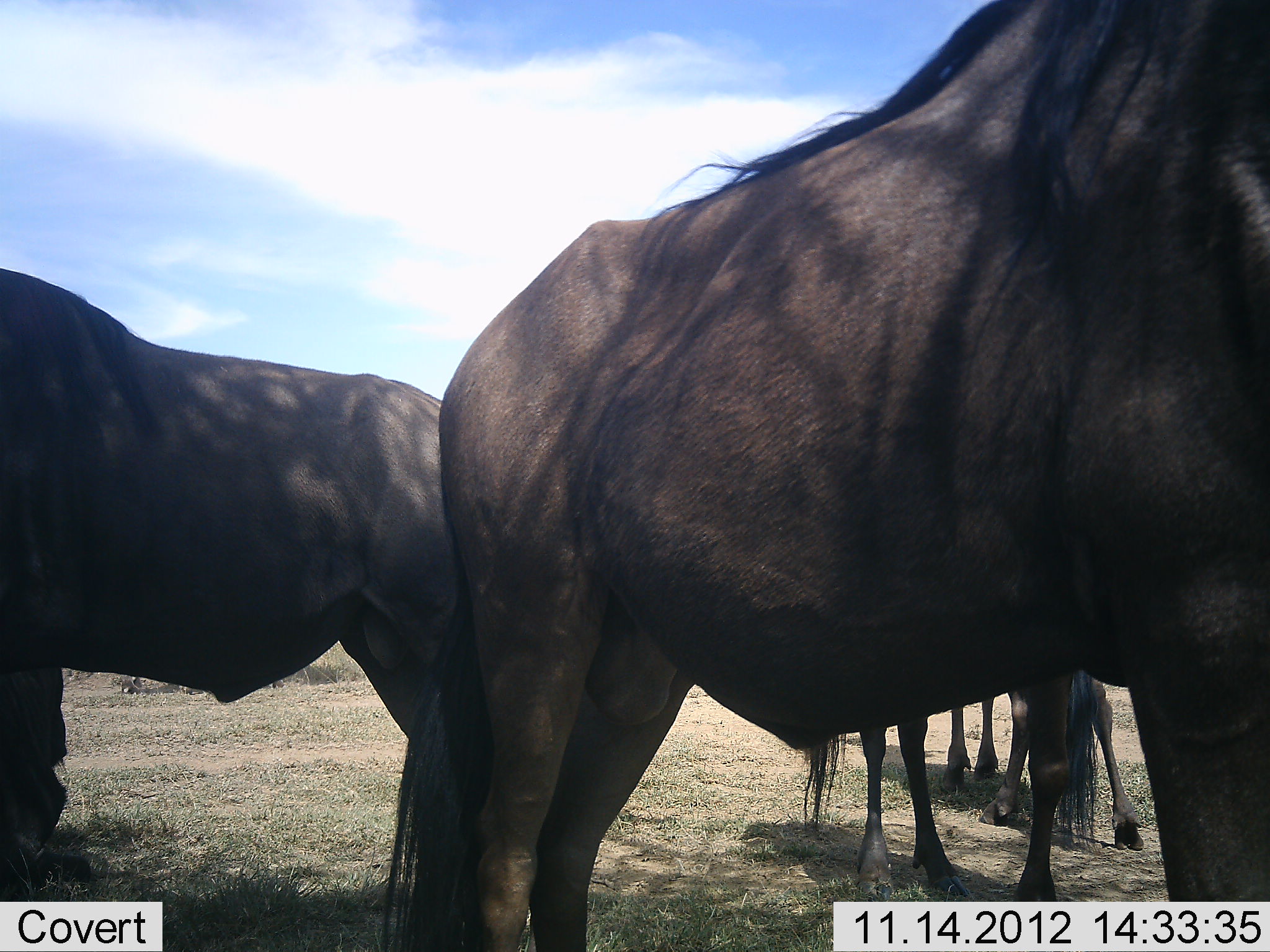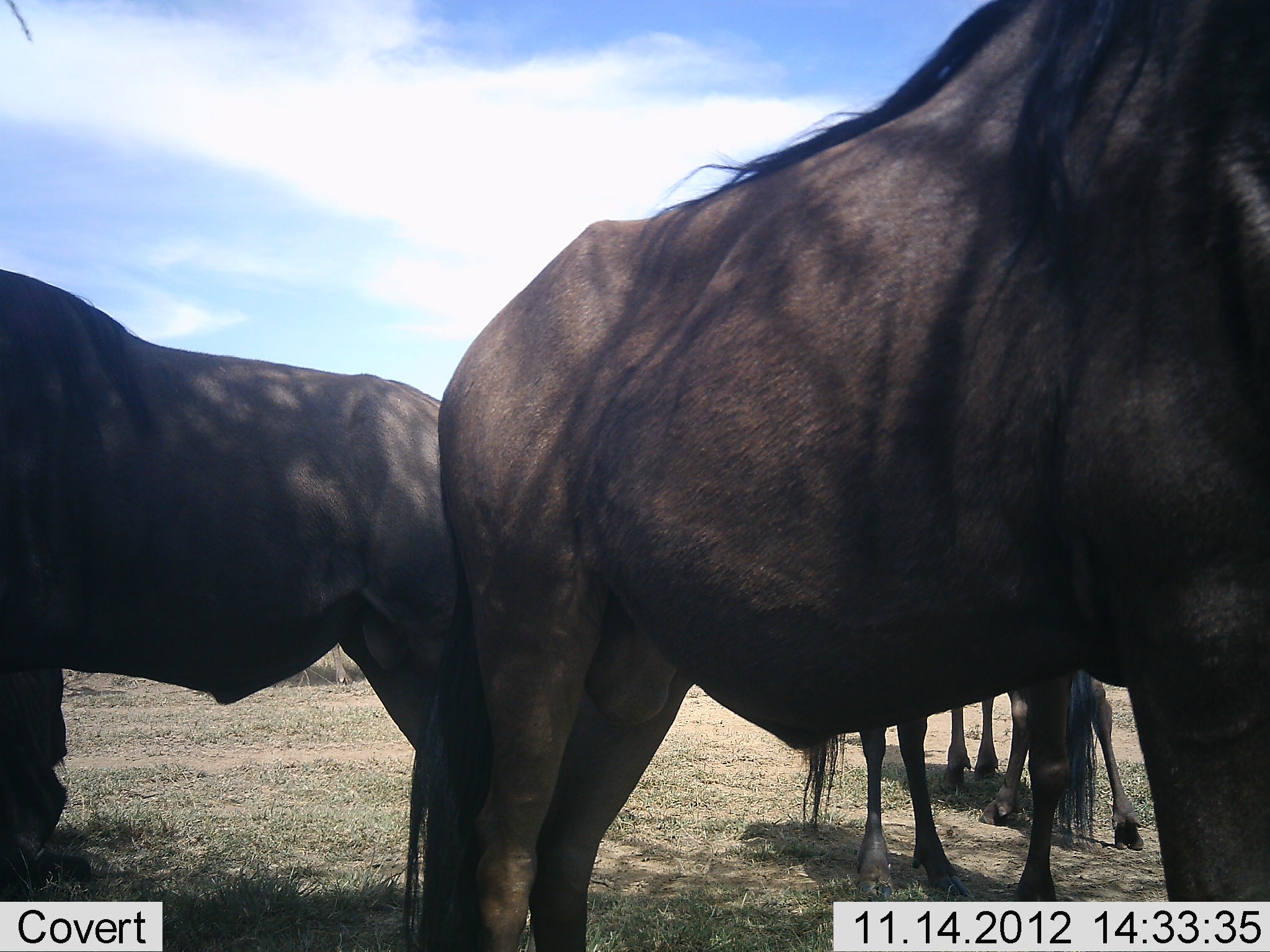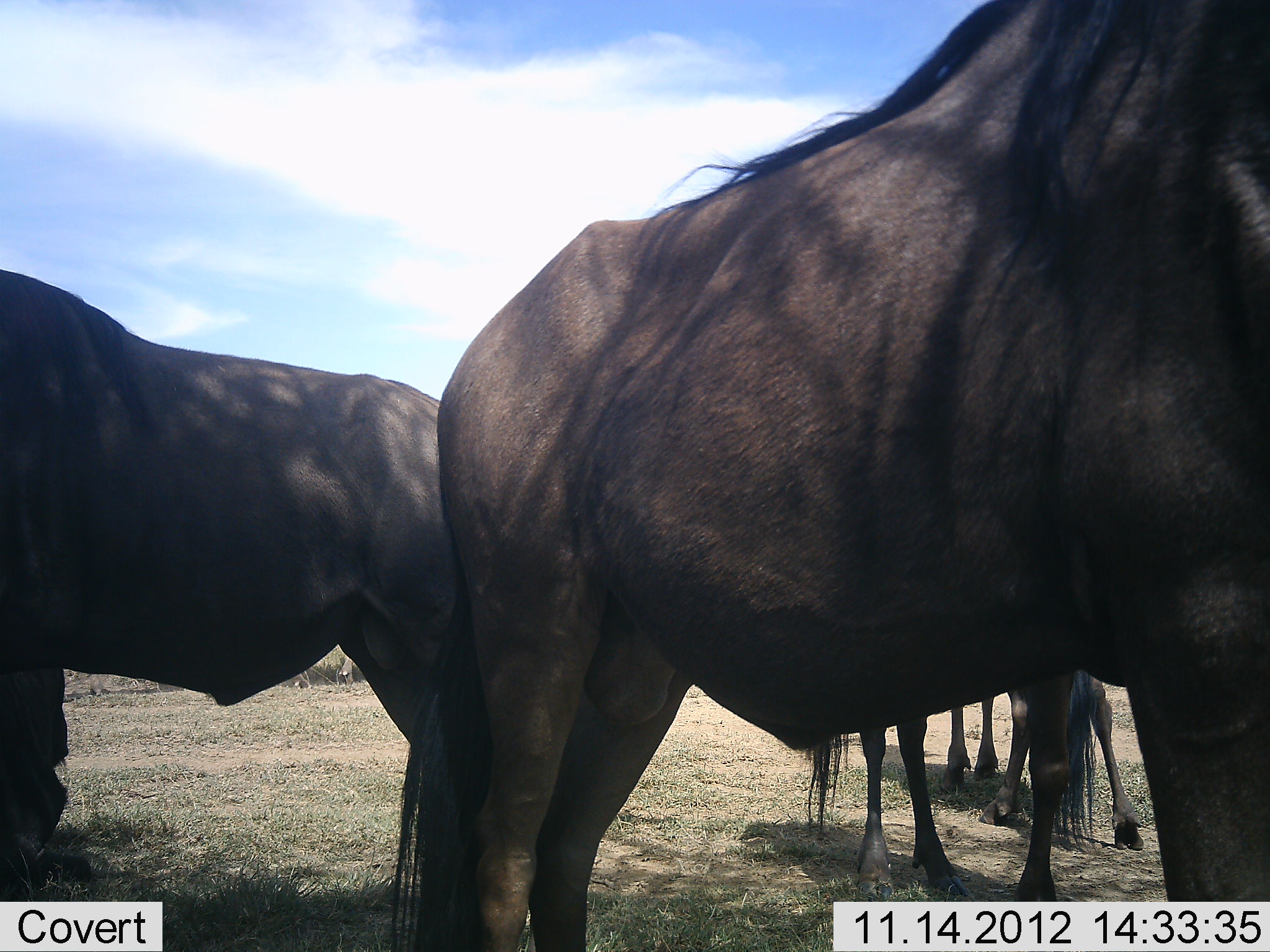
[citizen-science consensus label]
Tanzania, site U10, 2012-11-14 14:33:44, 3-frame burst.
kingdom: Animalia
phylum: Chordata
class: Mammalia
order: Artiodactyla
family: Bovidae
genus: Connochaetes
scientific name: Connochaetes taurinus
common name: blue wildebeest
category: wildebeest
Wildebeest (blue wildebeest) (Connochaetes taurinus), count 4. Behavior (volunteer vote fractions): standing 91%, resting 0%, moving 0%, interacting 0%. Young present (vote fraction): 0%. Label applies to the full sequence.